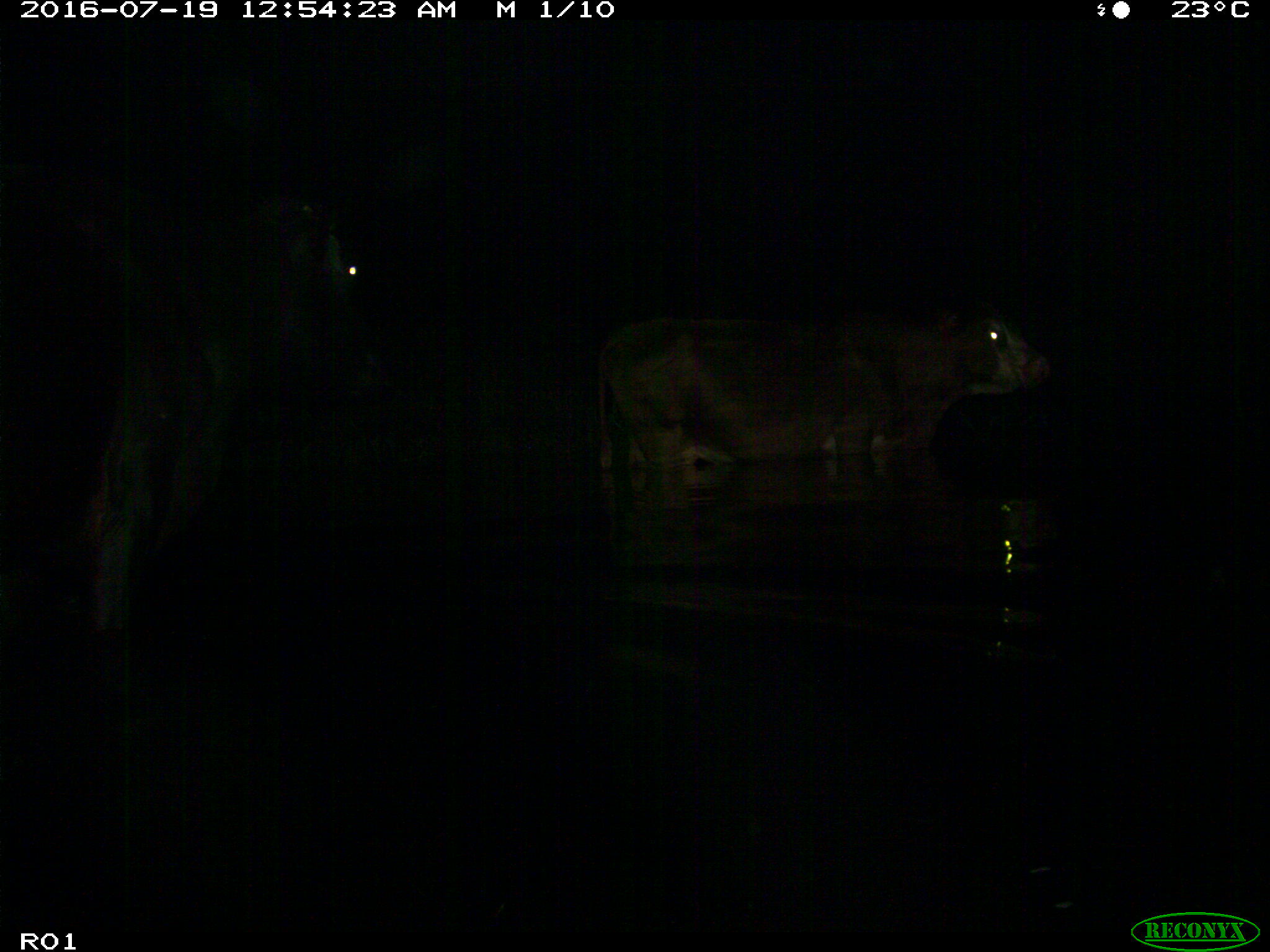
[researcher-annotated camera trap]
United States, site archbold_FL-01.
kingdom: Animalia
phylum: Chordata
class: Mammalia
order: Artiodactyla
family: Bovidae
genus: Bos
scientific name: Bos taurus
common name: domestic cow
Bos taurus (domestic cow).